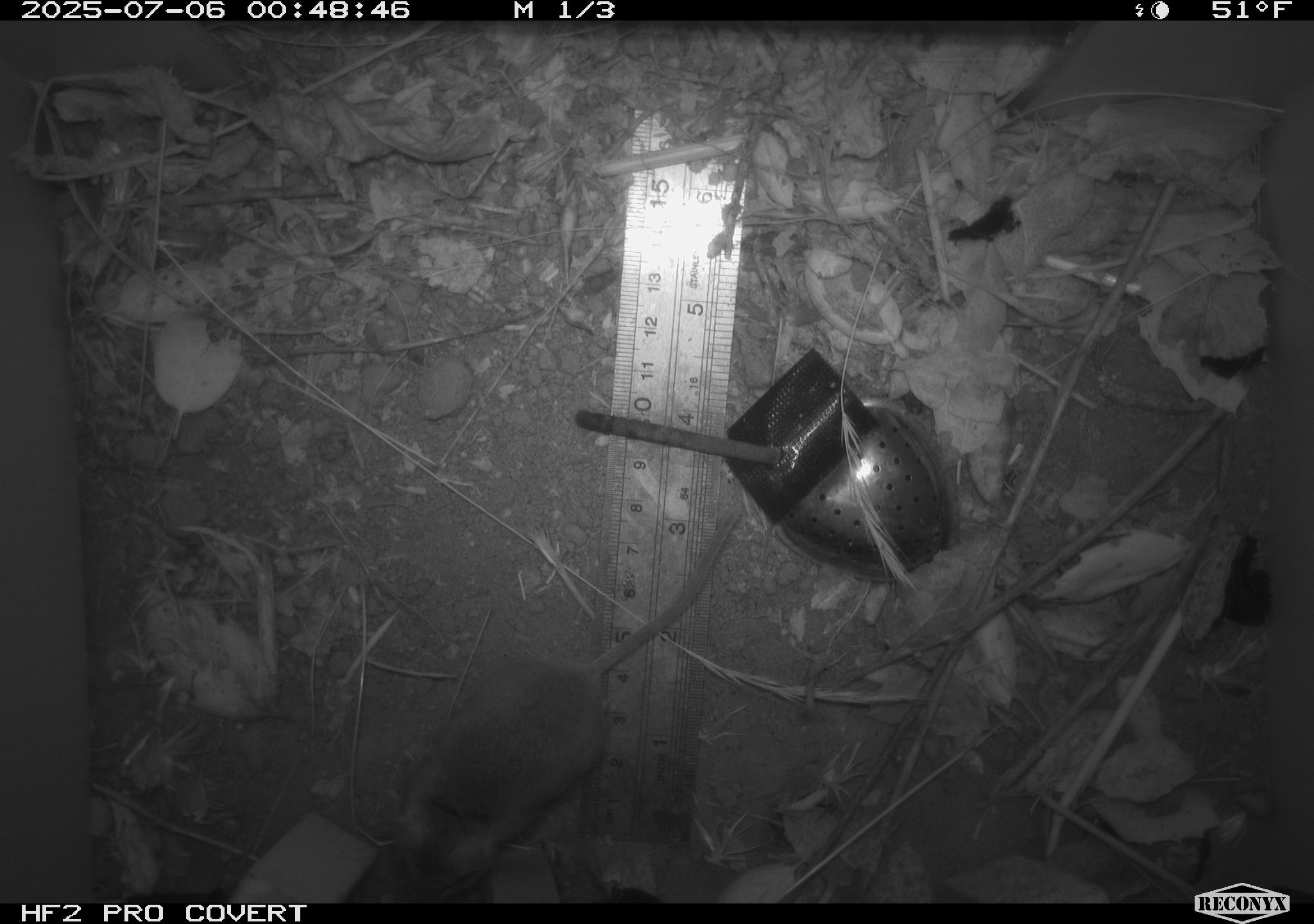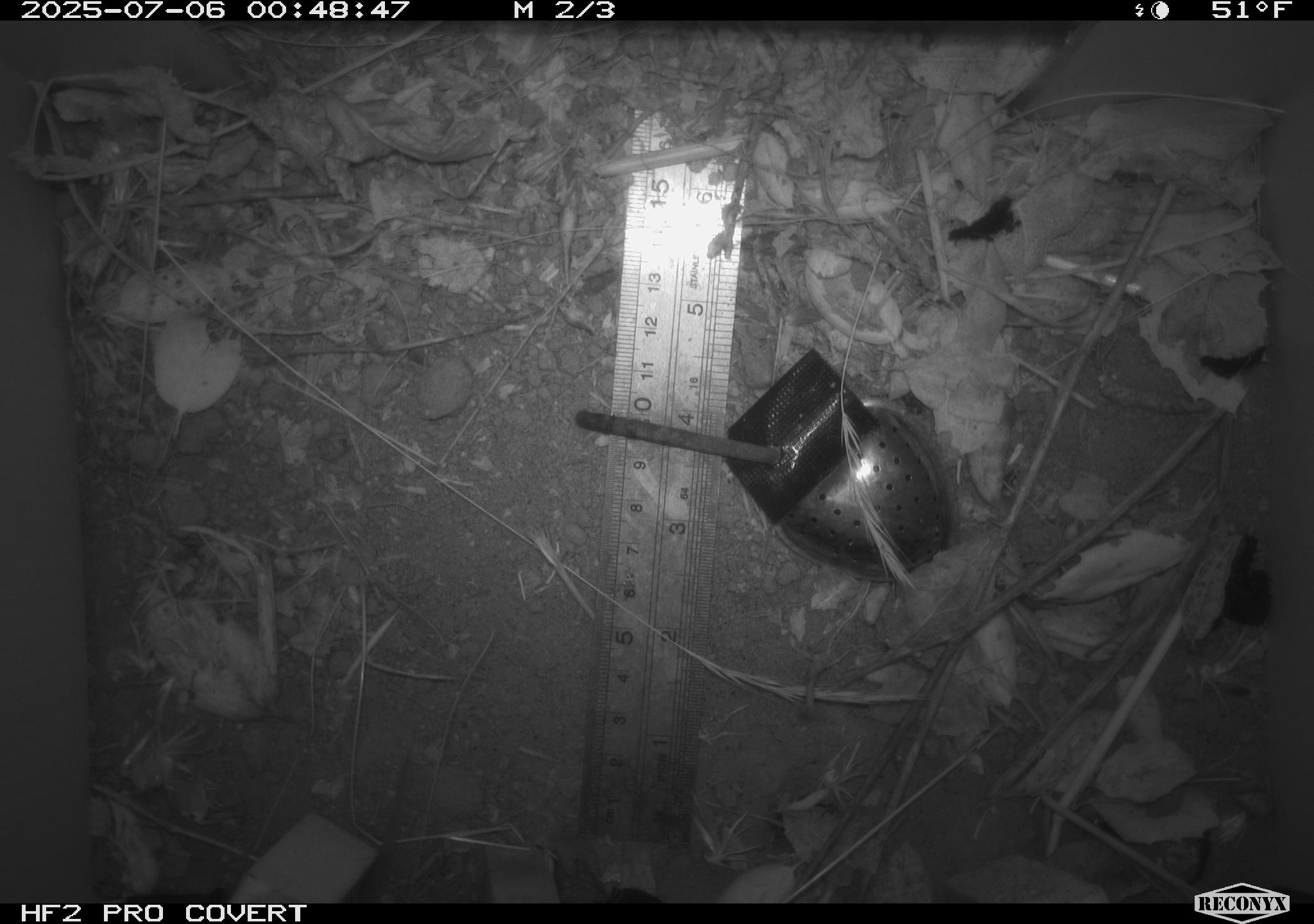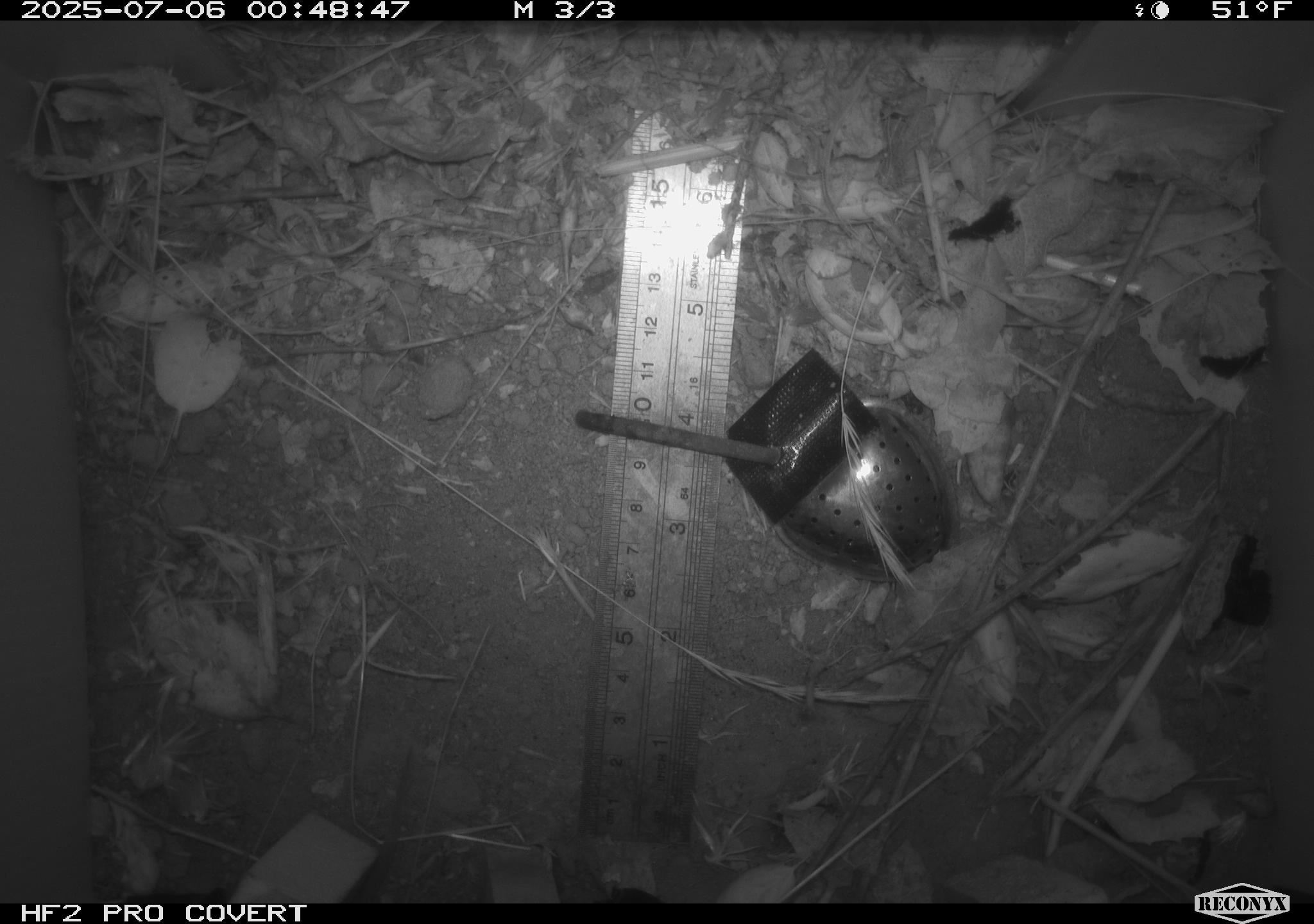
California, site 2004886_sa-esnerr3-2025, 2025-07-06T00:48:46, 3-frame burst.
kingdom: Animalia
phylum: Chordata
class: Mammalia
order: Rodentia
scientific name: Rodentia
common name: rodent